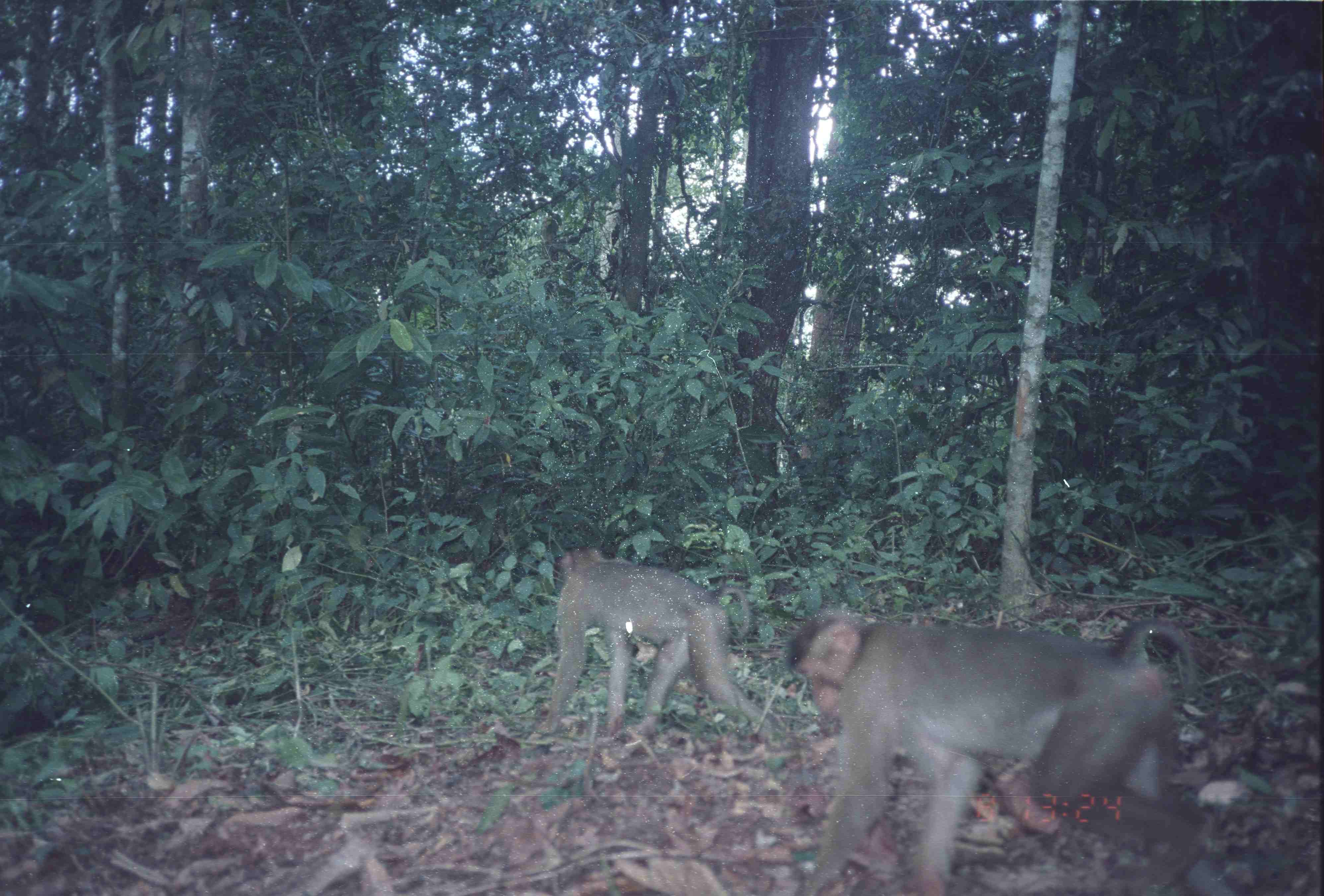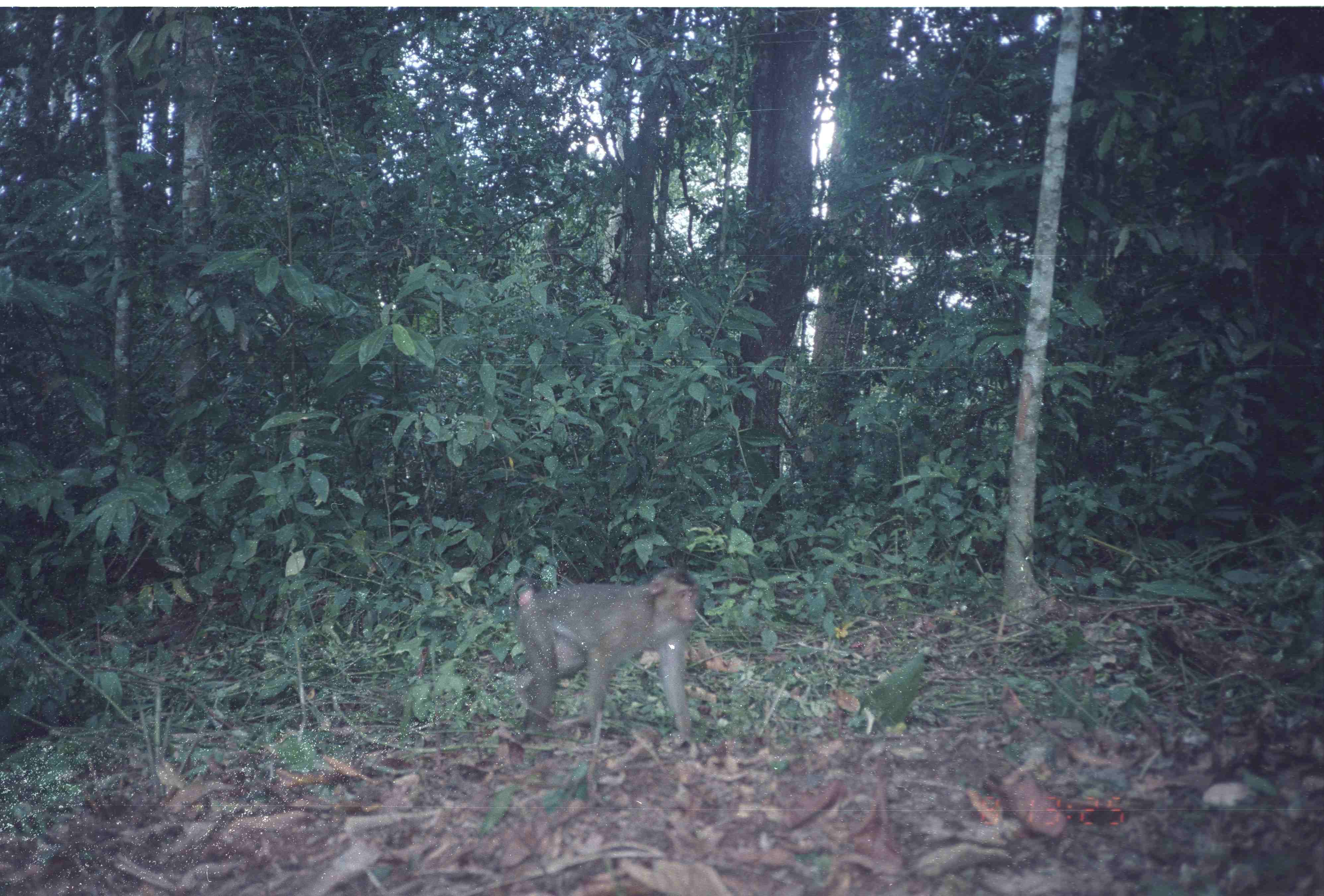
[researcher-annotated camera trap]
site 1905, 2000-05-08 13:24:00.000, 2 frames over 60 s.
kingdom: Animalia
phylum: Chordata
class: Mammalia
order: Primates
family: Cercopithecidae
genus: Macaca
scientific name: Macaca nemestrina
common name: southern pig-tailed macaque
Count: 2.